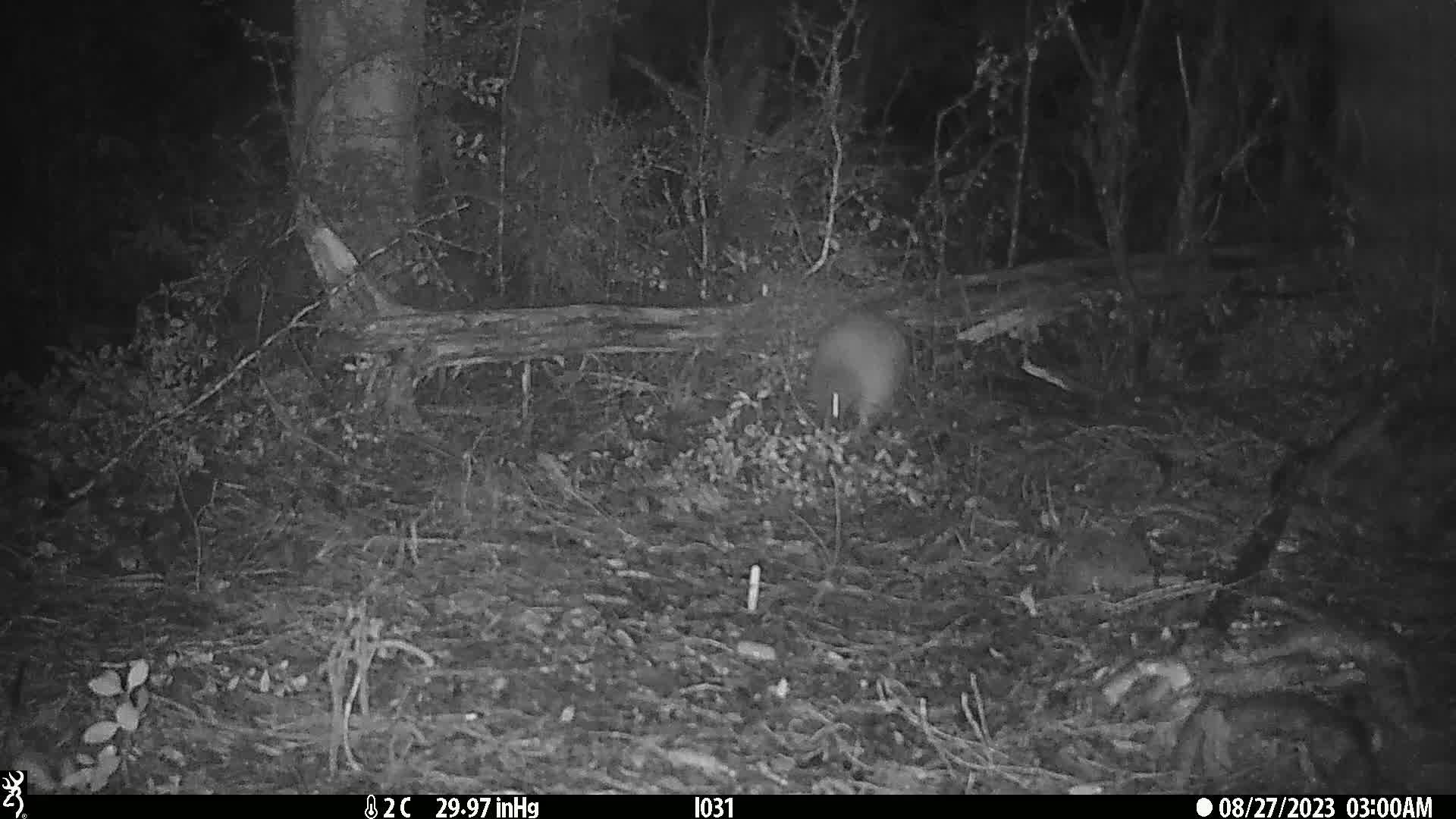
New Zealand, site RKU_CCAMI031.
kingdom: Animalia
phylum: Chordata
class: Aves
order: Apterygiformes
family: Apterygidae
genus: Apteryx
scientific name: Apteryx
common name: kiwi